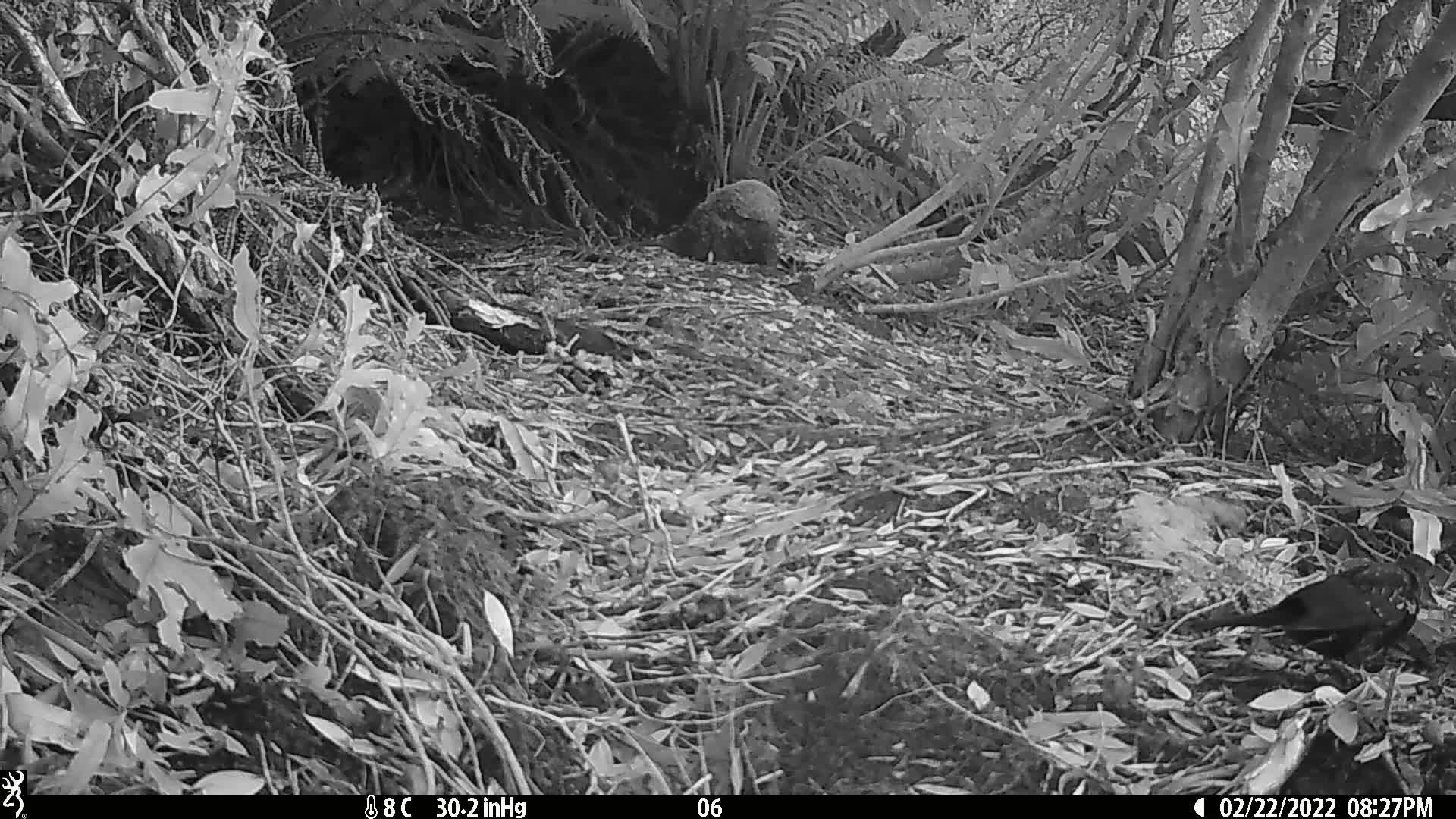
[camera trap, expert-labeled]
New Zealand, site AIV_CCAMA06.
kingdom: Animalia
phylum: Chordata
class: Aves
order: Passeriformes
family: Turdidae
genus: Turdus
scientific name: Turdus merula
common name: eurasian blackbird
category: blackbird